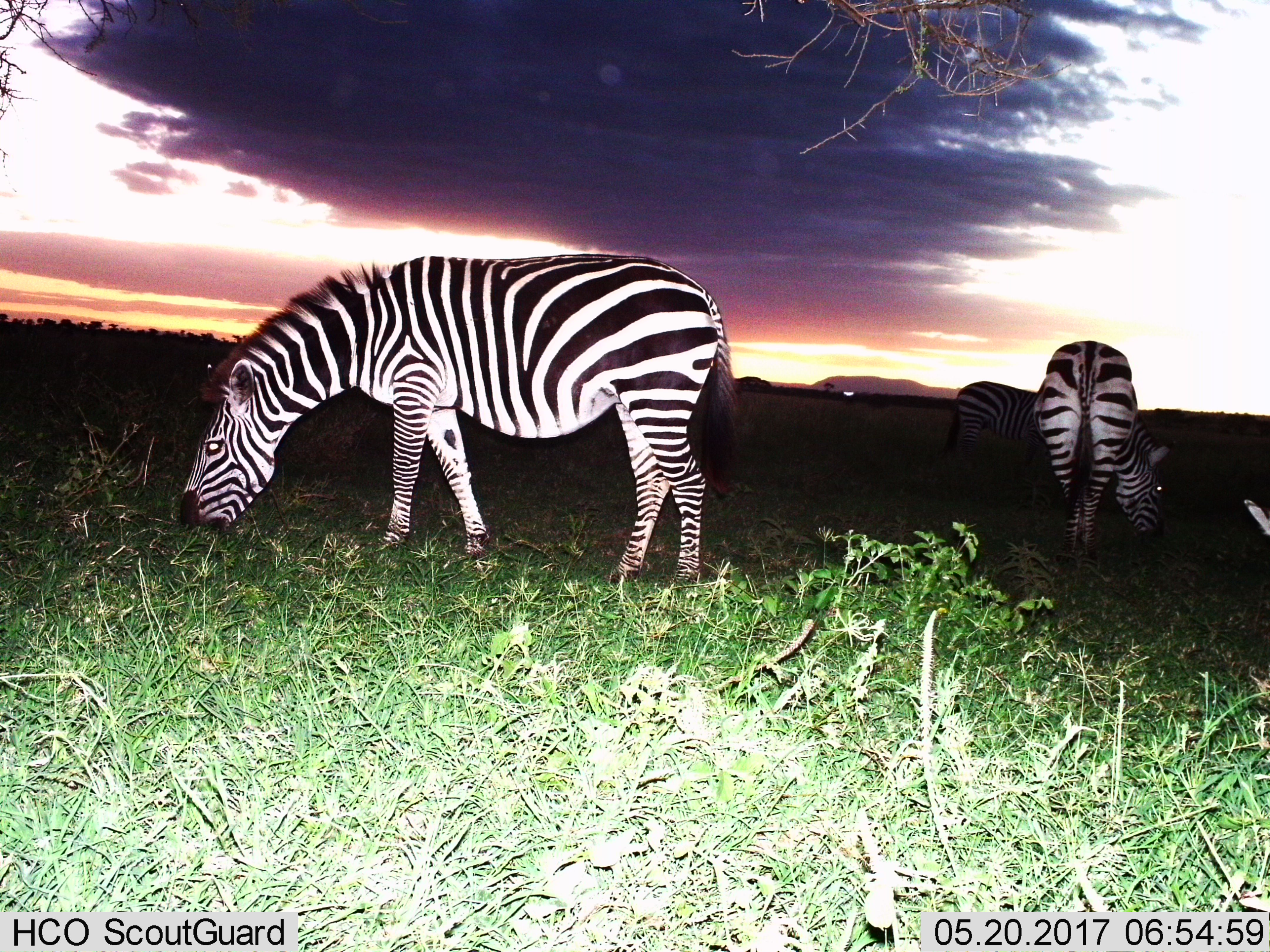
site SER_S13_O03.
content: unidentified animal